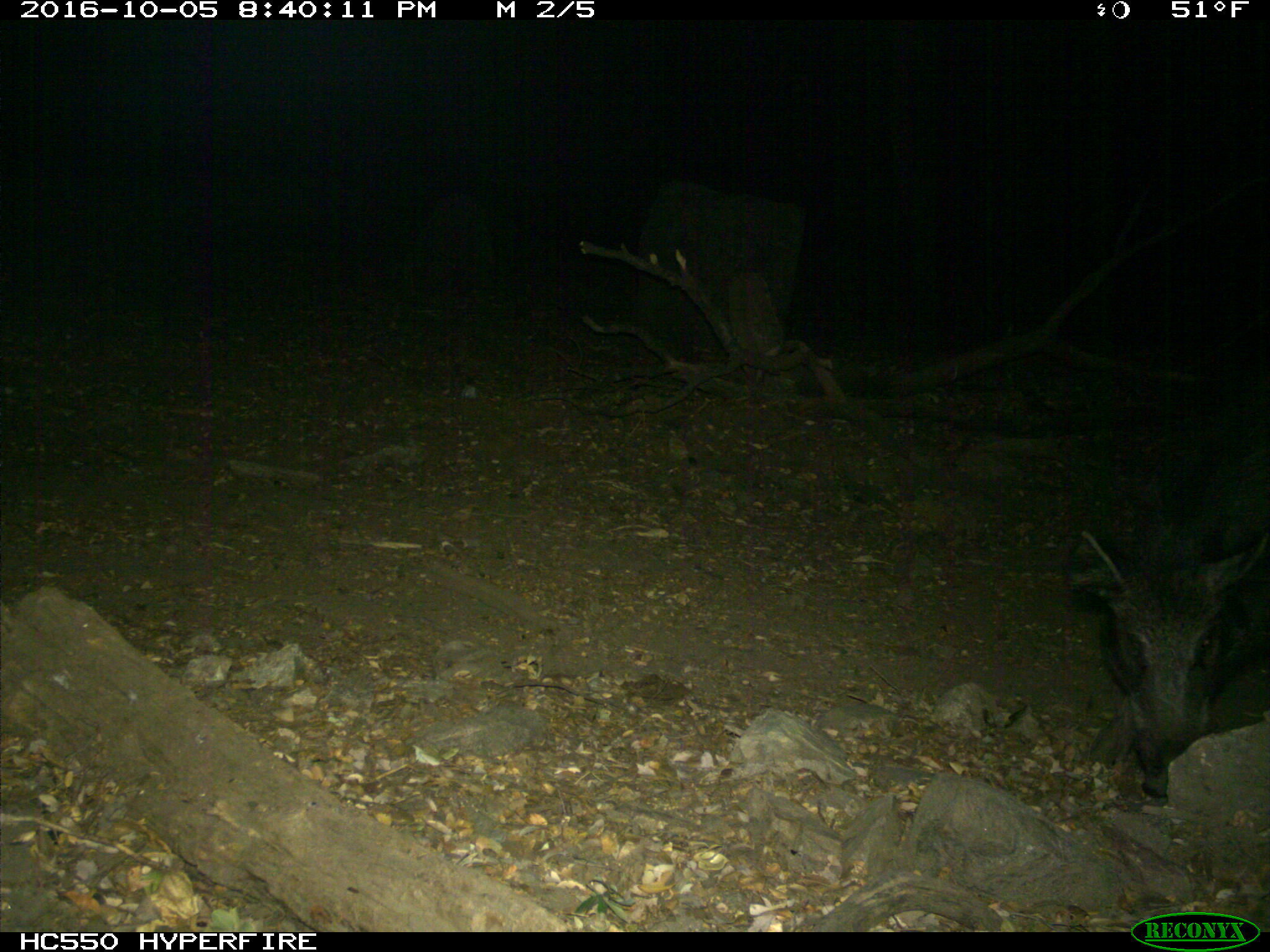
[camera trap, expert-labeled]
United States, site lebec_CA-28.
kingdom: Animalia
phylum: Chordata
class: Mammalia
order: Artiodactyla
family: Suidae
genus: Sus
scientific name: Sus scrofa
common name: wild boar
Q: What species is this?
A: Sus scrofa (wild boar).